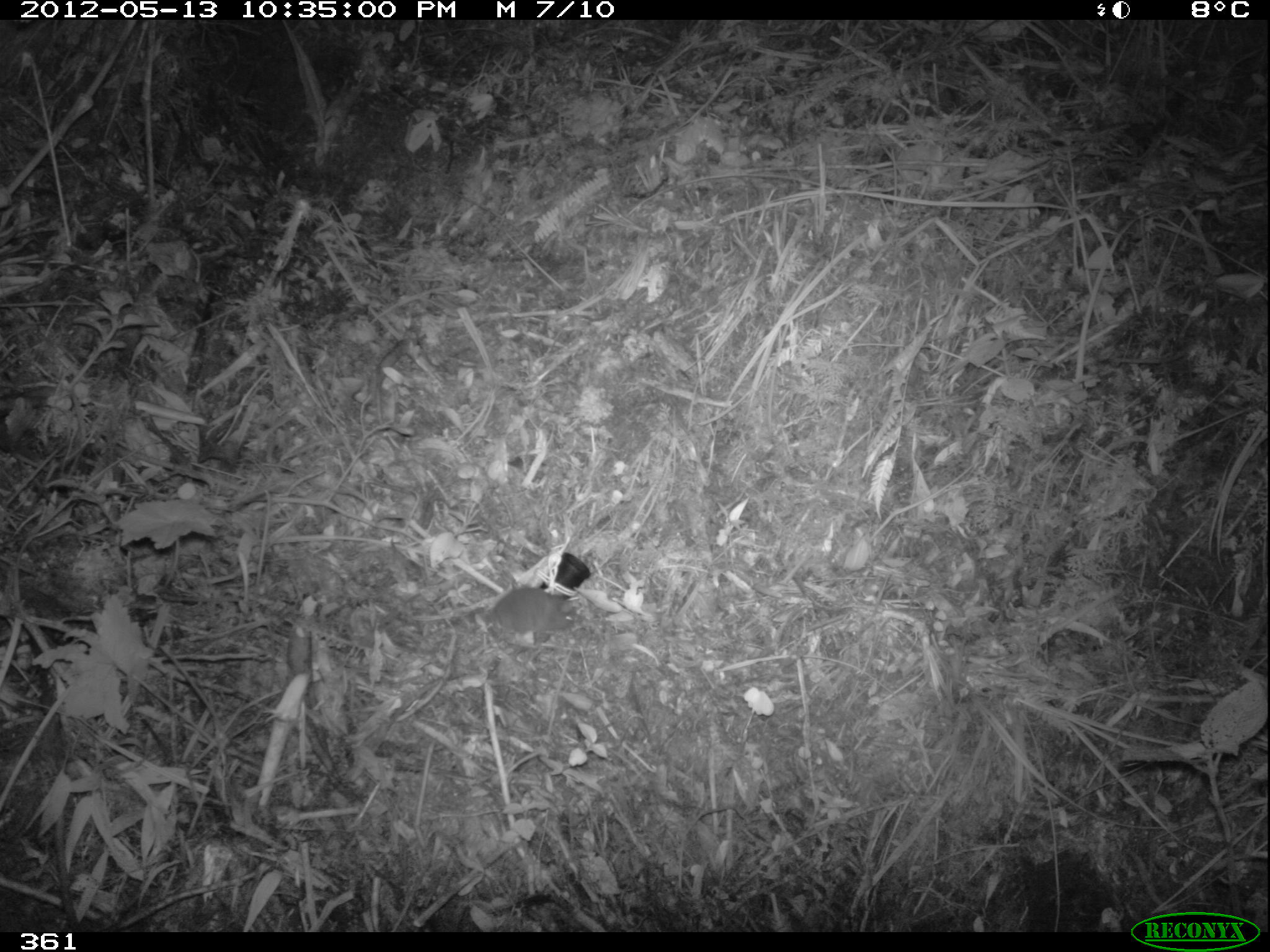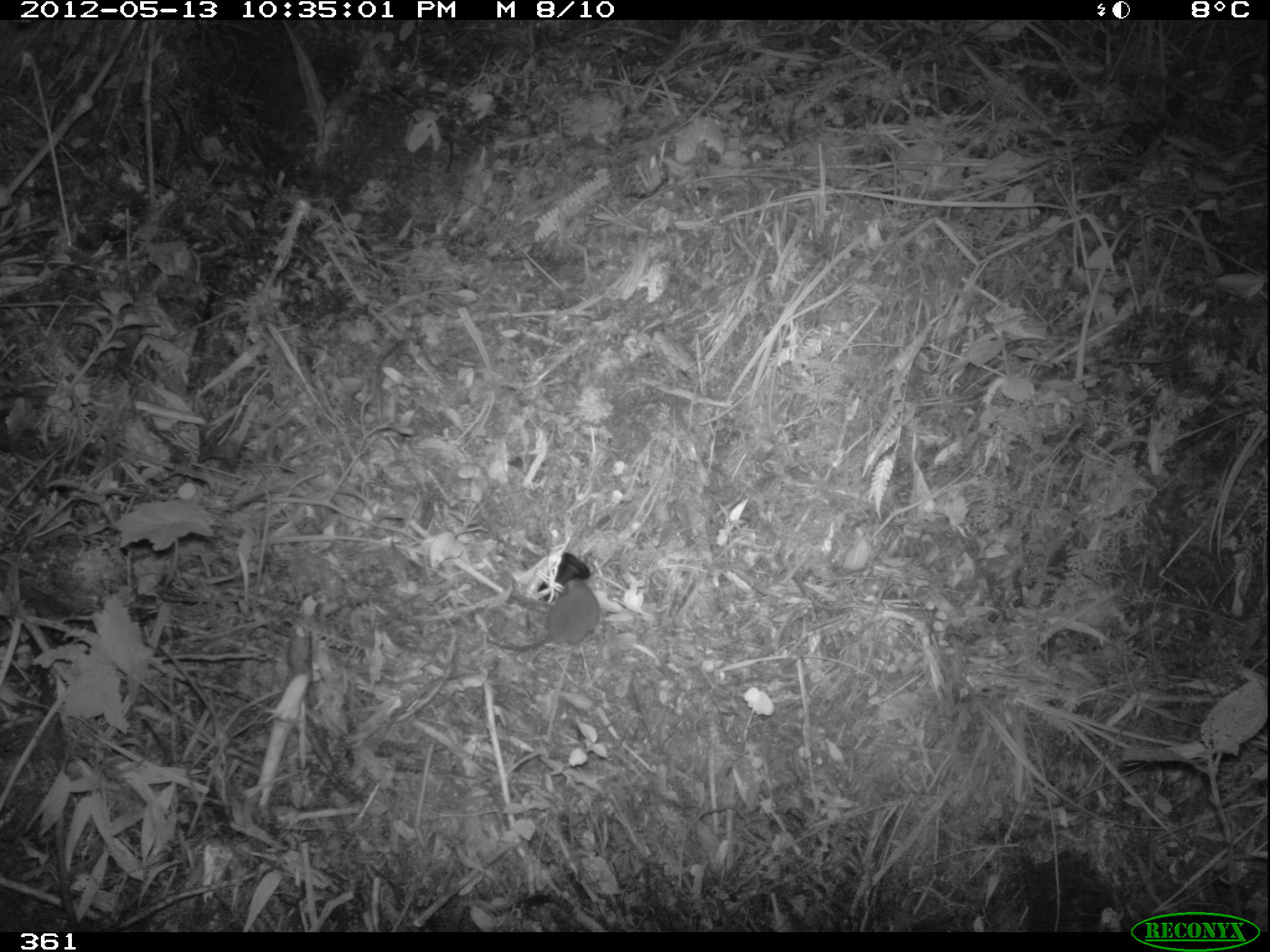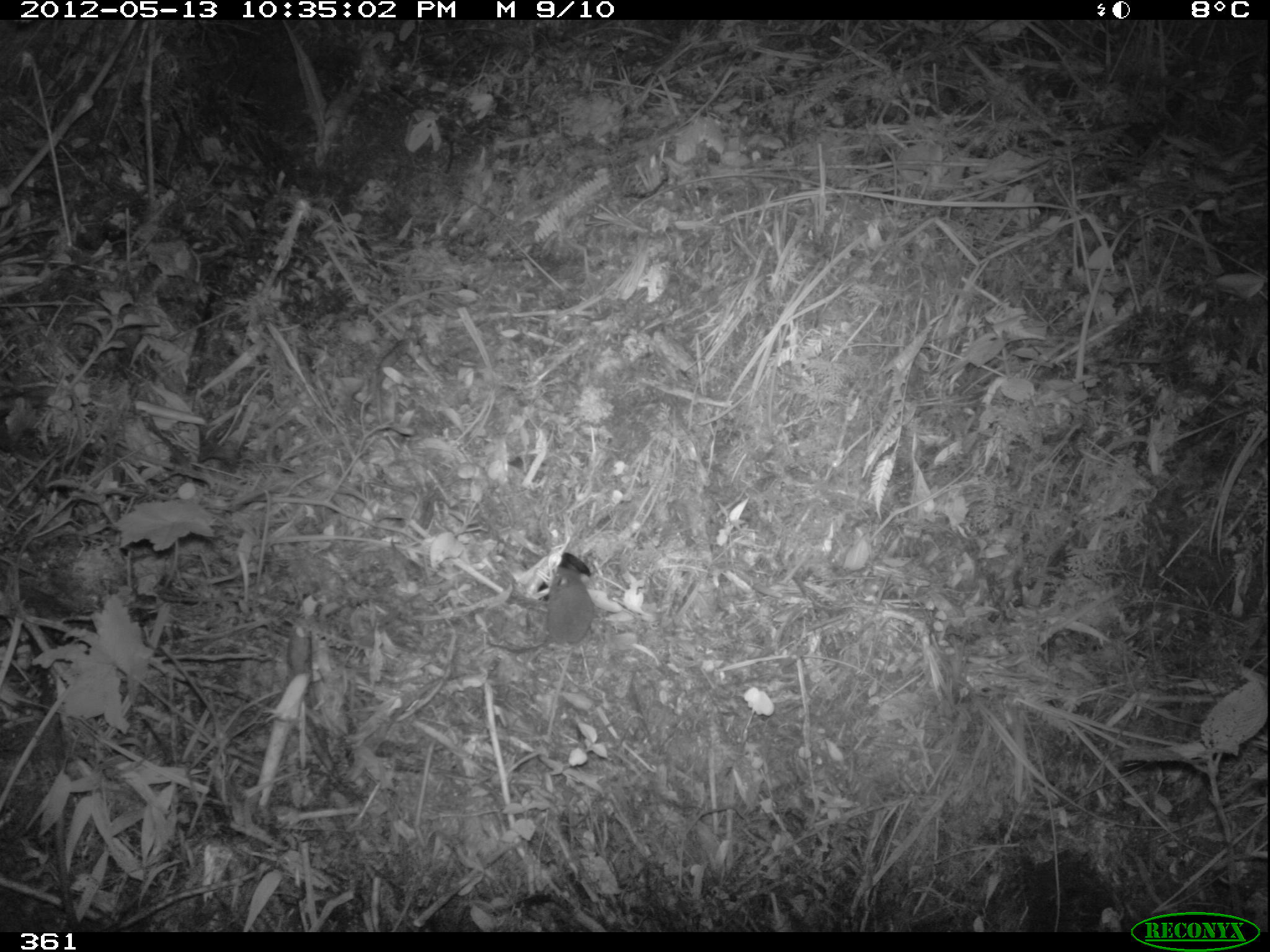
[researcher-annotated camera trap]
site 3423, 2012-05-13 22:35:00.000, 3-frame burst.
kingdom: Animalia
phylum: Chordata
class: Mammalia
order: Rodentia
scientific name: Rodentia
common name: rodents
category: unknown rodent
Unknown rodent (rodents) (Rodentia).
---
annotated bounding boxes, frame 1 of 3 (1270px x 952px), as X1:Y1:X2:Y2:
unknown rodent: 481:587:575:646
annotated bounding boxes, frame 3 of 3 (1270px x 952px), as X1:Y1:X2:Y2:
unknown rodent: 485:565:595:652